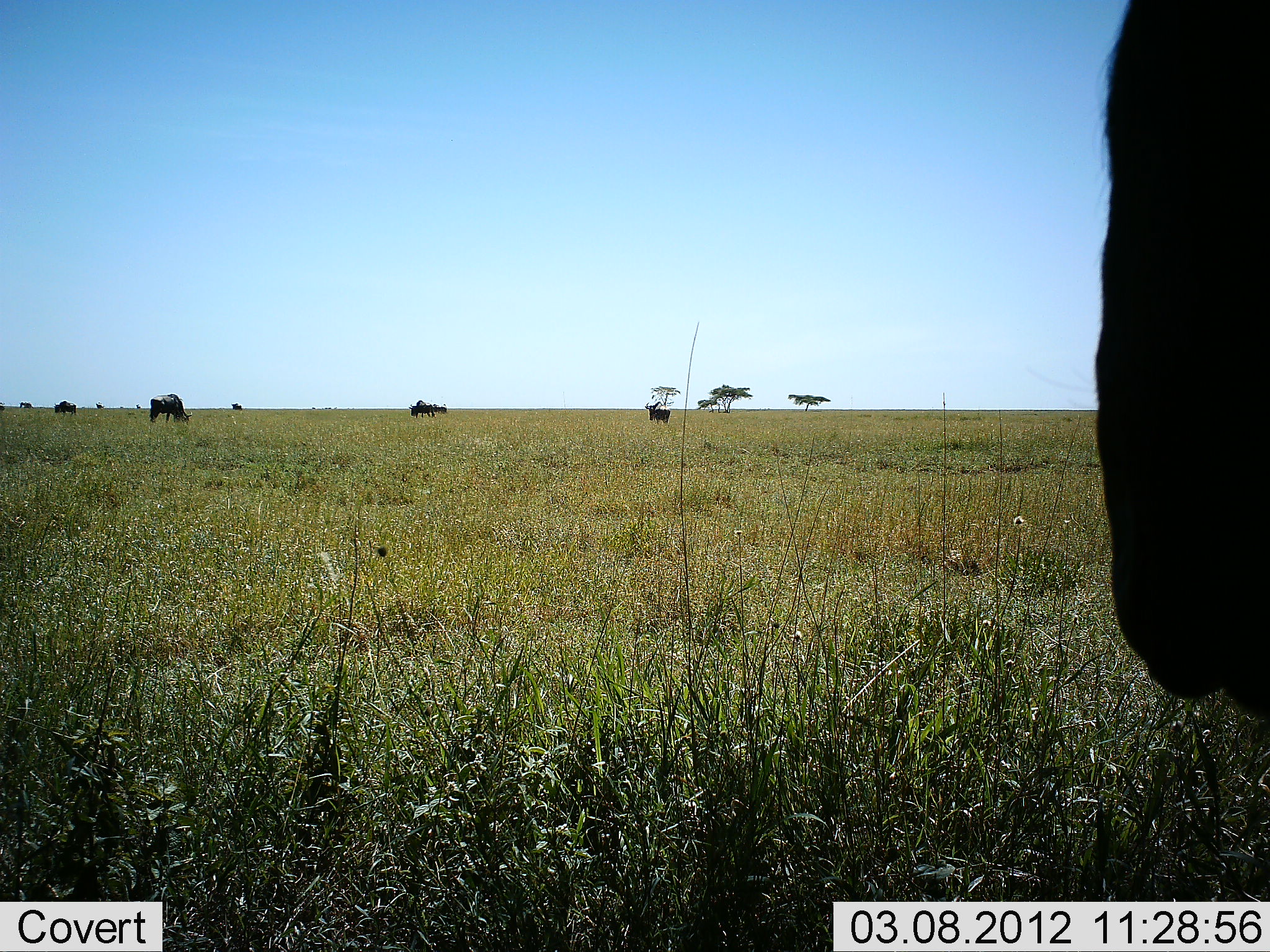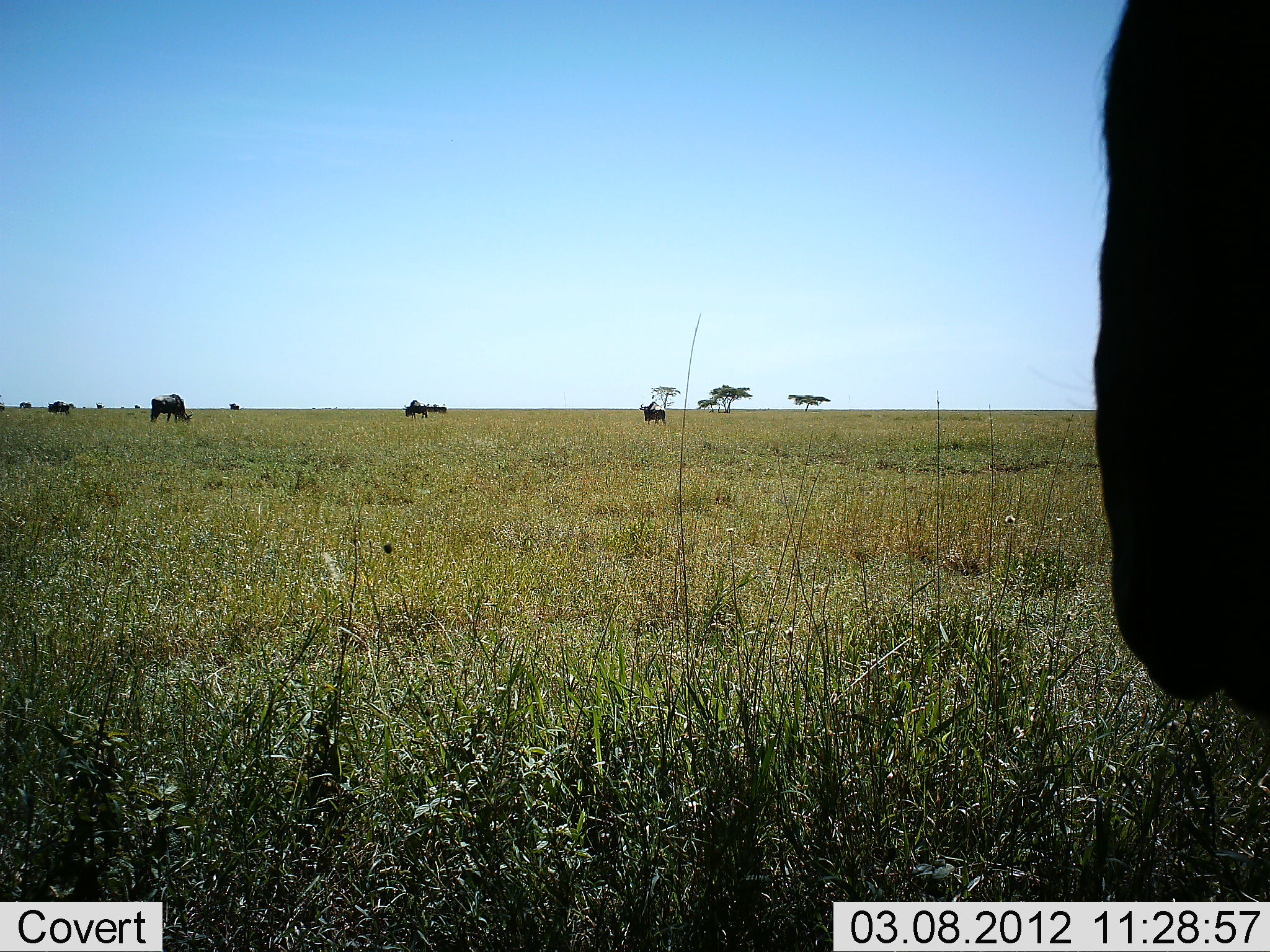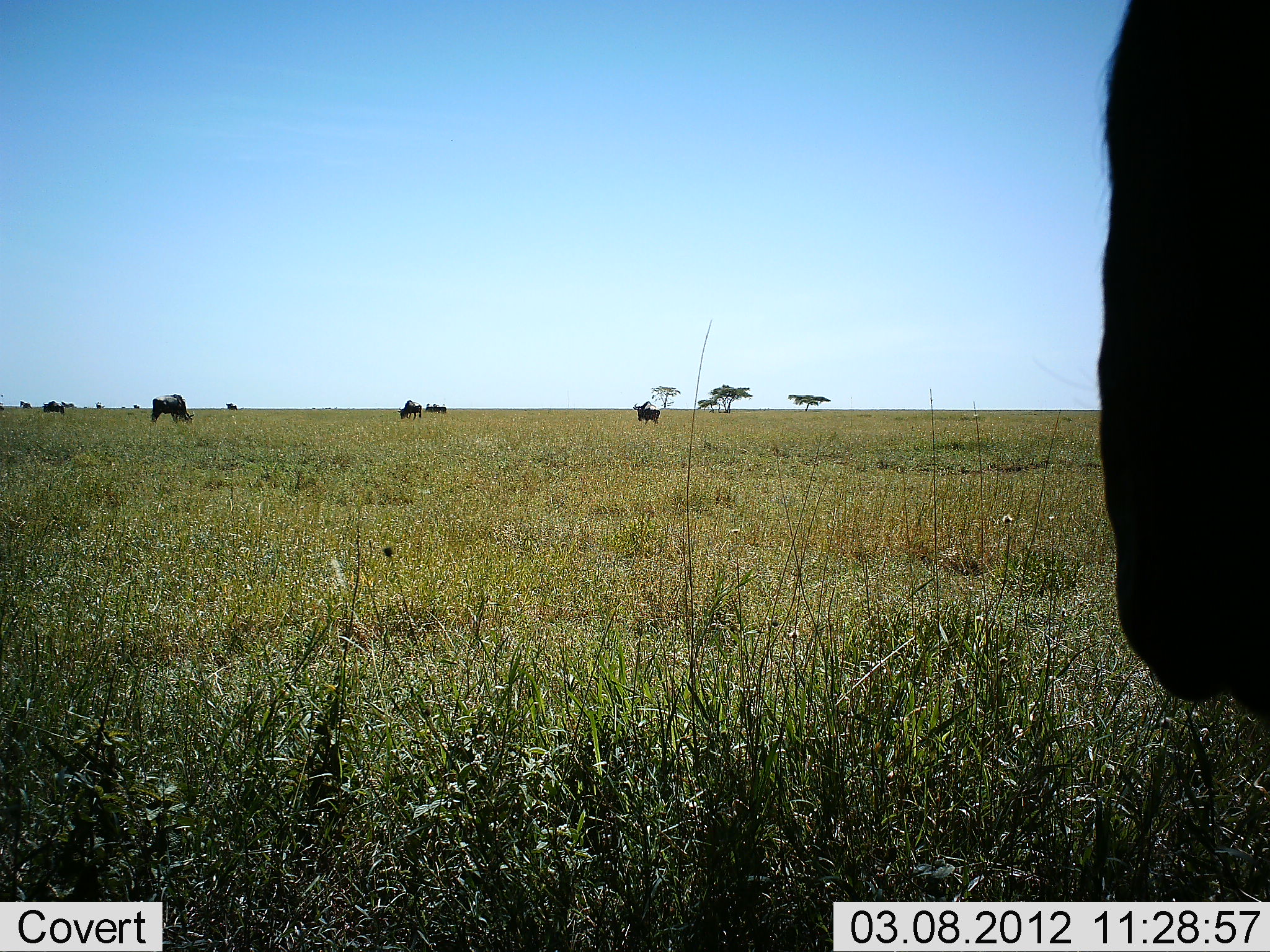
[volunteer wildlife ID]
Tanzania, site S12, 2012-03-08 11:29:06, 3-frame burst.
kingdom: Animalia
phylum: Chordata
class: Mammalia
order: Artiodactyla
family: Bovidae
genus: Connochaetes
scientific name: Connochaetes taurinus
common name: blue wildebeest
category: wildebeest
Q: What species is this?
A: Wildebeest (blue wildebeest) (Connochaetes taurinus).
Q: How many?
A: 10.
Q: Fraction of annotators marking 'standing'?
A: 83%.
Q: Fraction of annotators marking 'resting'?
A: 0%.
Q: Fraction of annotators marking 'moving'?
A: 61%.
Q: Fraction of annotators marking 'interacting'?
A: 0%.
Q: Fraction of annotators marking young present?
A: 0%.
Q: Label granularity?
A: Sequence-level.